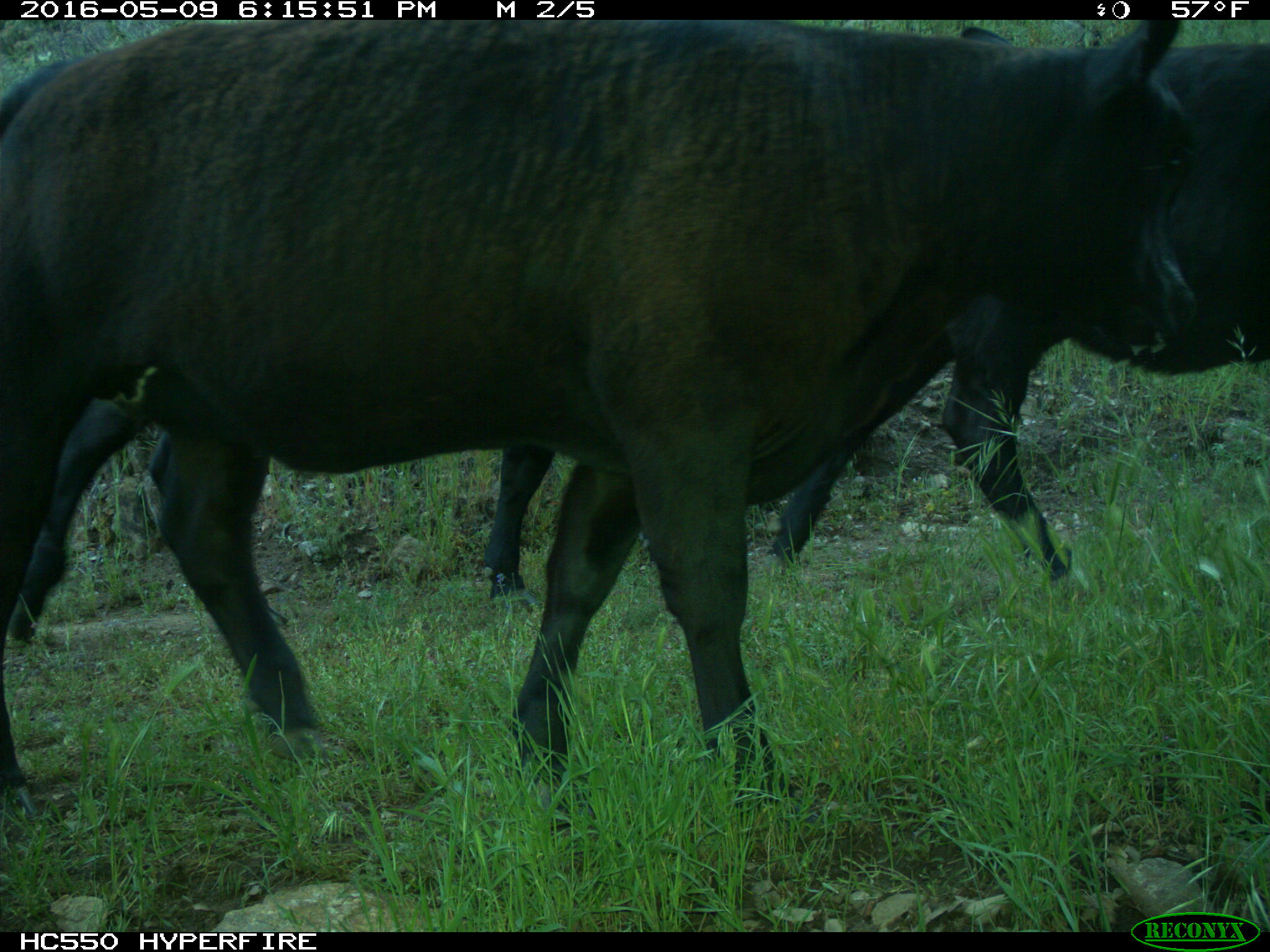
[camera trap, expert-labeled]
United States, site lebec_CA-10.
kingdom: Animalia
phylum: Chordata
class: Mammalia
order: Artiodactyla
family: Bovidae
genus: Bos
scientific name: Bos taurus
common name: domestic cow